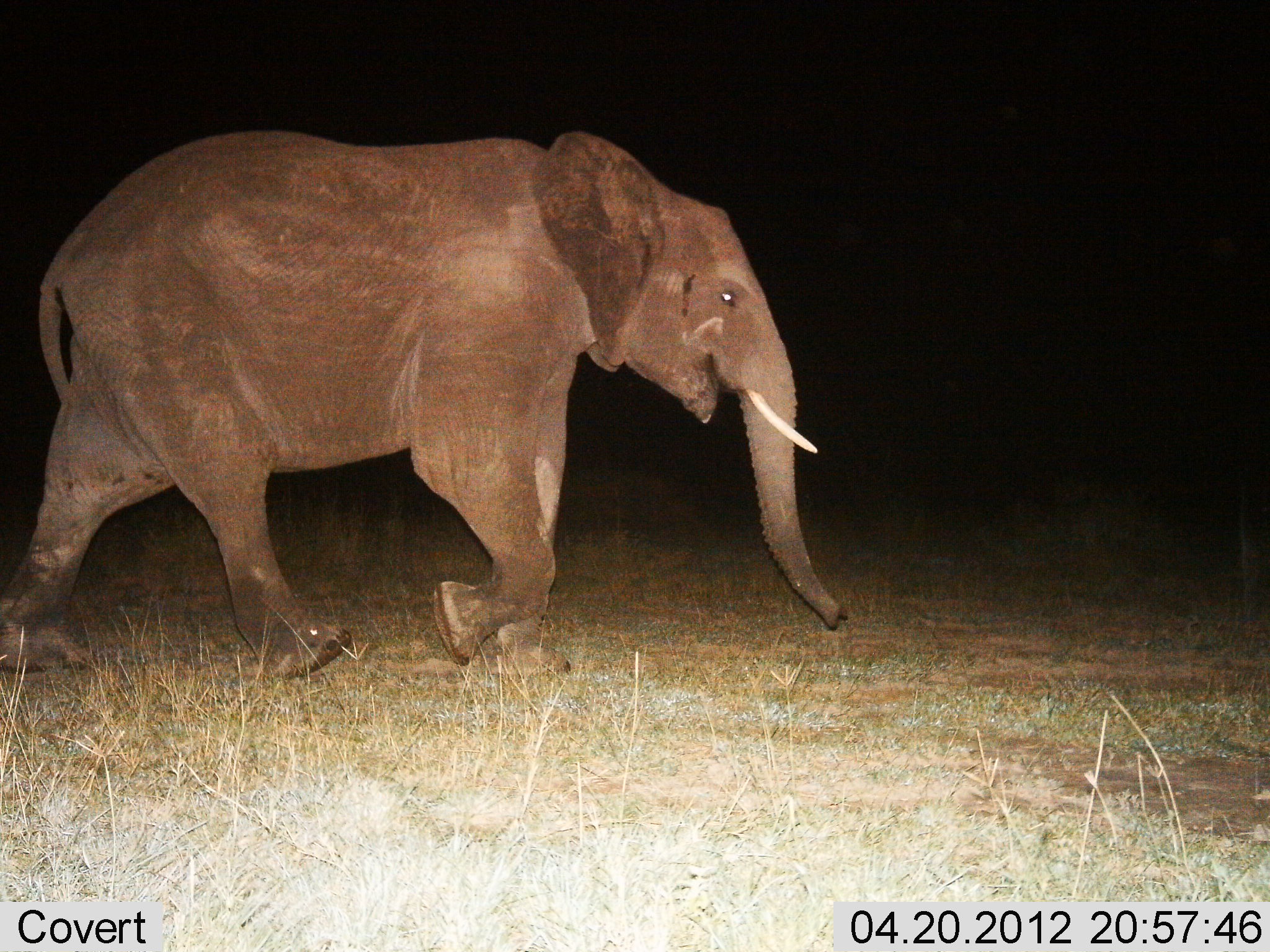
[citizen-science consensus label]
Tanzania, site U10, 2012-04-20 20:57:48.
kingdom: Animalia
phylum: Chordata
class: Mammalia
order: Proboscidea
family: Elephantidae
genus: Loxodonta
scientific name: Loxodonta africana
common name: african bush elephant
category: elephant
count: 1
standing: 0%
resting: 0%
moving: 100%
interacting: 0%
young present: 0%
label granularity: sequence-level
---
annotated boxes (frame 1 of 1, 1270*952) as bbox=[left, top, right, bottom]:
animal: bbox=[0, 121, 851, 677]